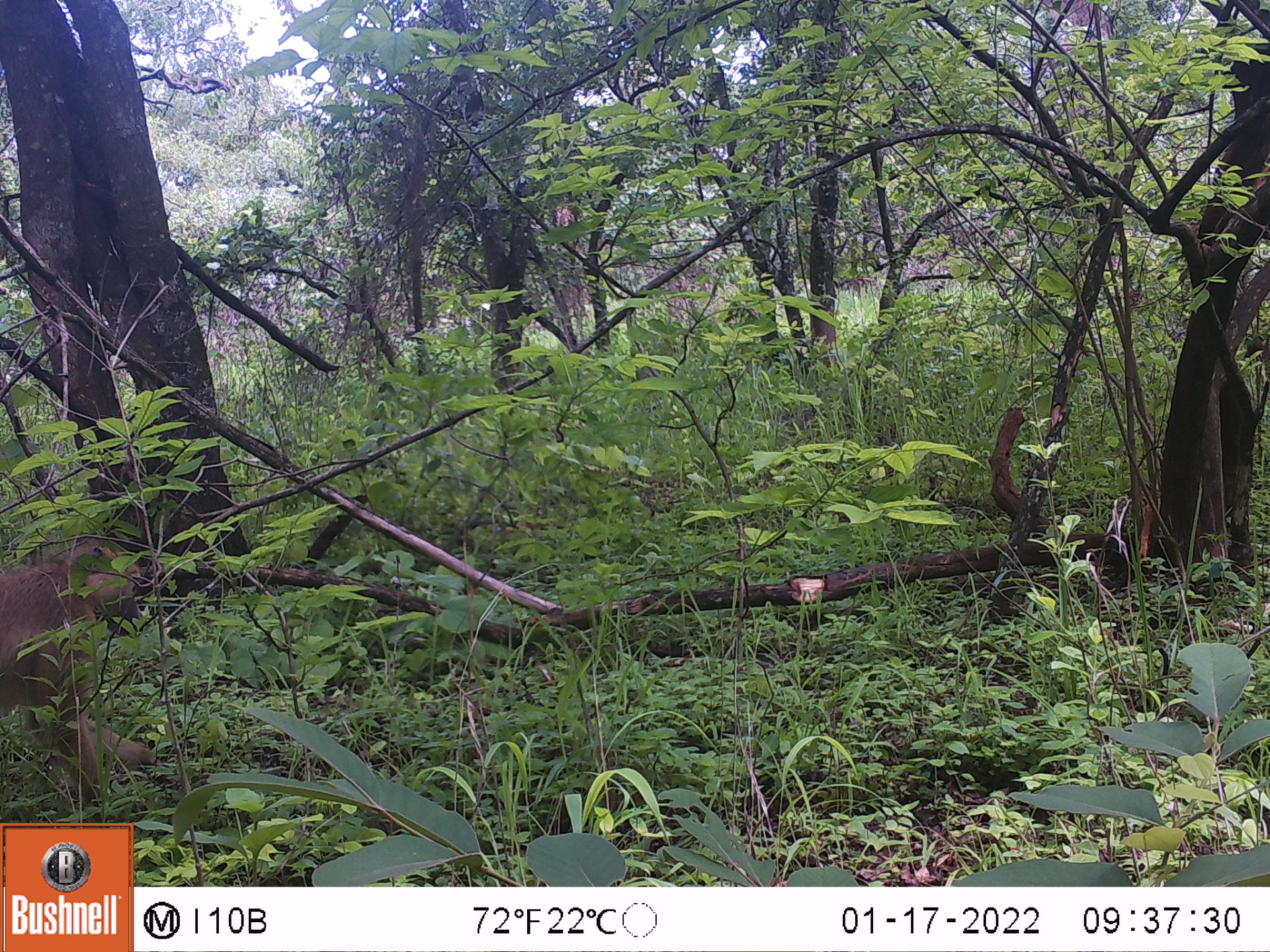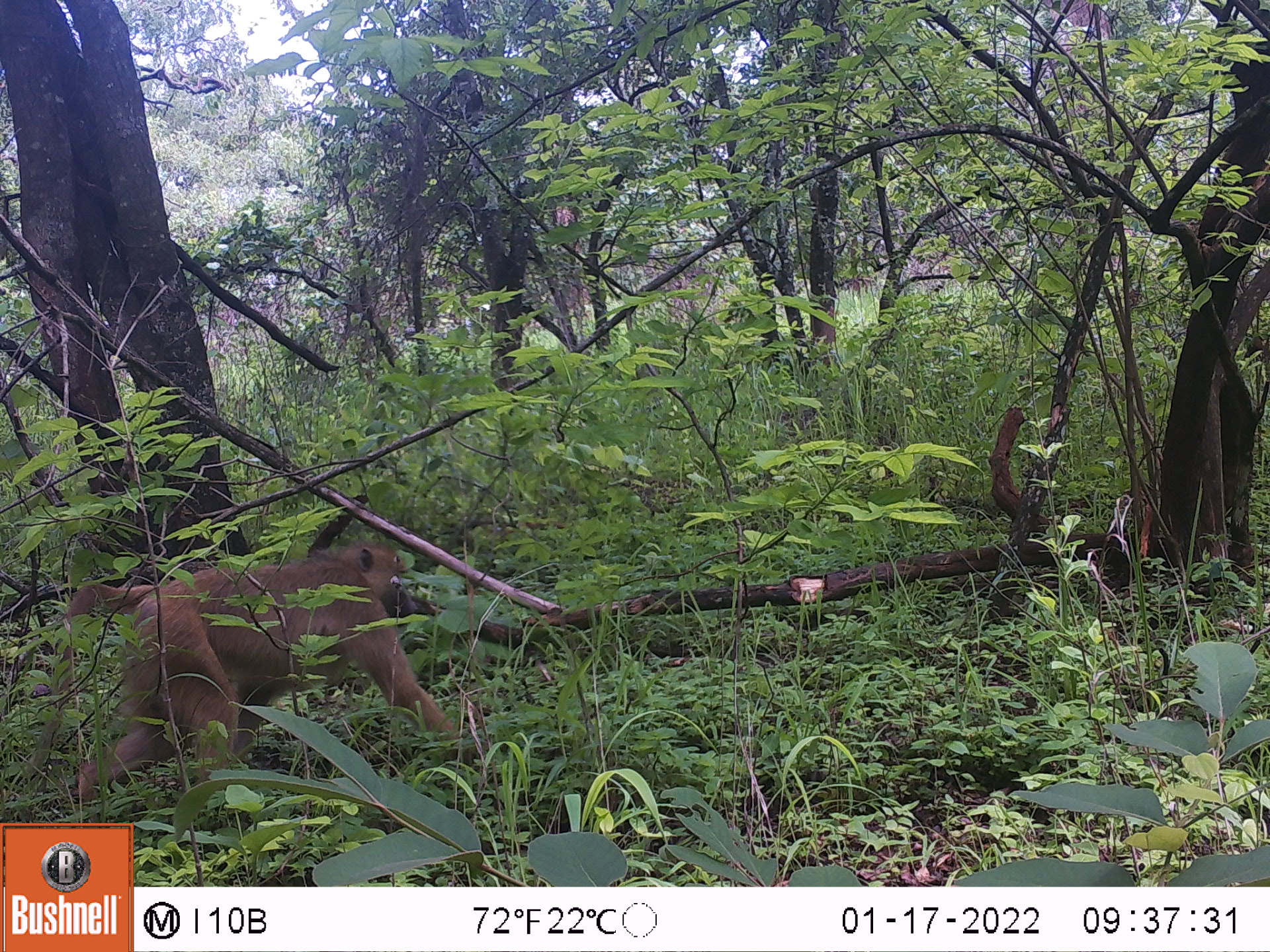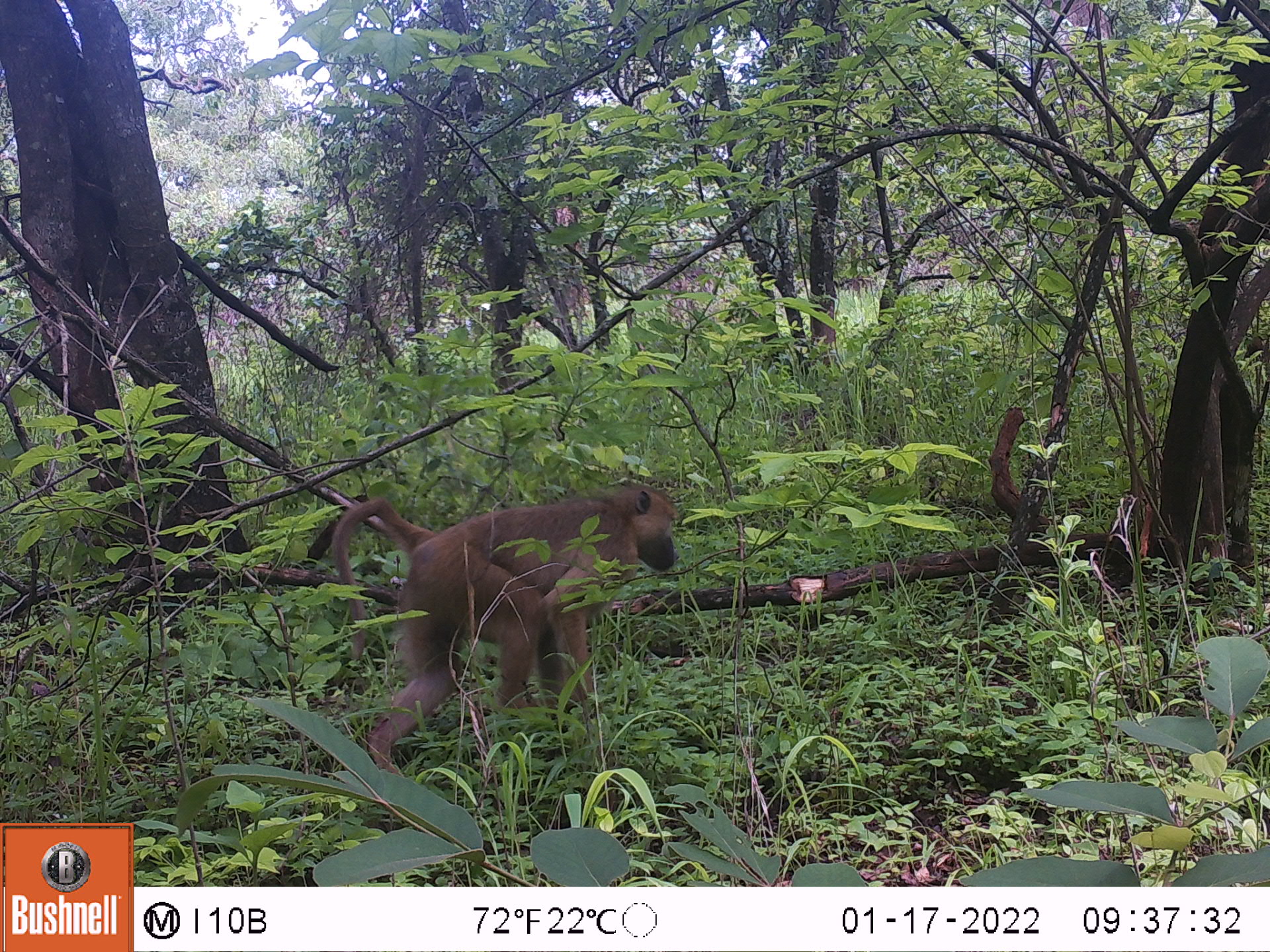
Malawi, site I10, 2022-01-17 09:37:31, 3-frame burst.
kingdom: Animalia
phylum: Chordata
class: Mammalia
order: Primates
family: Cercopithecidae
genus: Papio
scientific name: Papio cynocephalus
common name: yellow baboon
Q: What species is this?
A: Yellow baboon (Papio cynocephalus).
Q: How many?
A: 1.